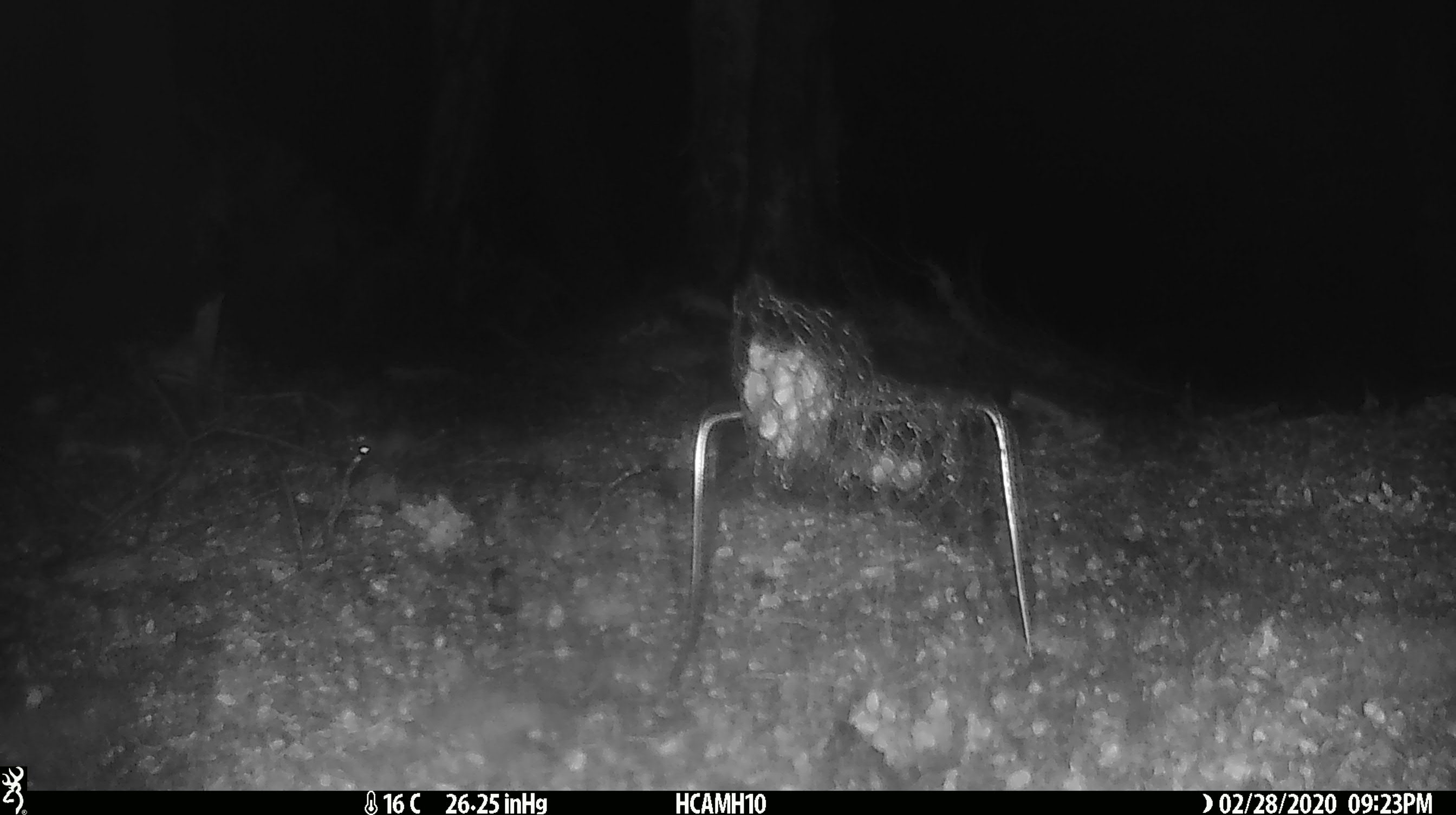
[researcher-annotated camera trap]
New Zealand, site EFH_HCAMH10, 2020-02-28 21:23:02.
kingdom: Animalia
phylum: Chordata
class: Mammalia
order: Rodentia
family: Muridae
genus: Mus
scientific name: Mus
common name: mouse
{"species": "mouse (Mus)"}